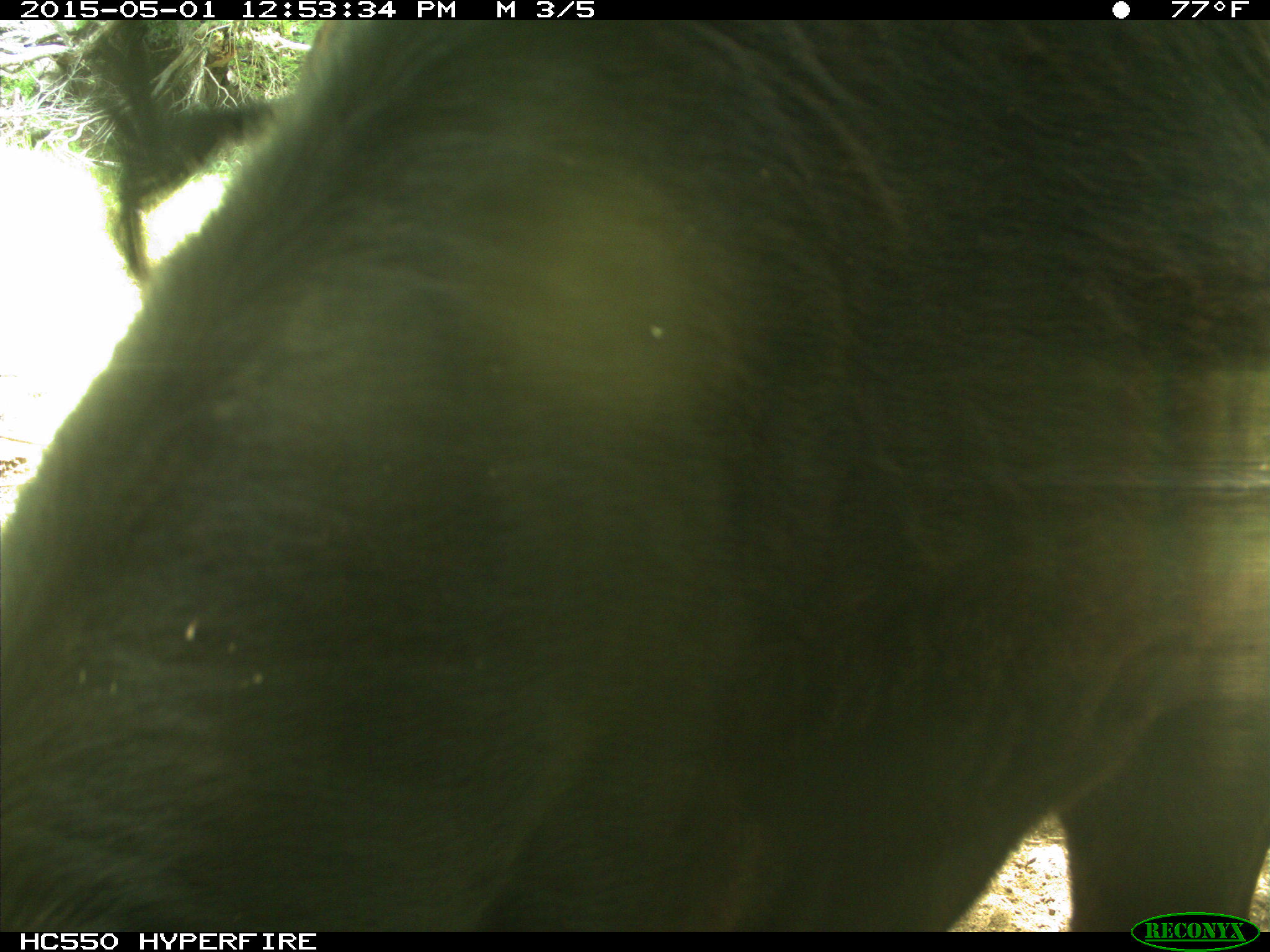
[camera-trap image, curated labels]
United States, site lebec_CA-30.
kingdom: Animalia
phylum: Chordata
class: Mammalia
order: Artiodactyla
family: Bovidae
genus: Bos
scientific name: Bos taurus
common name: domestic cow